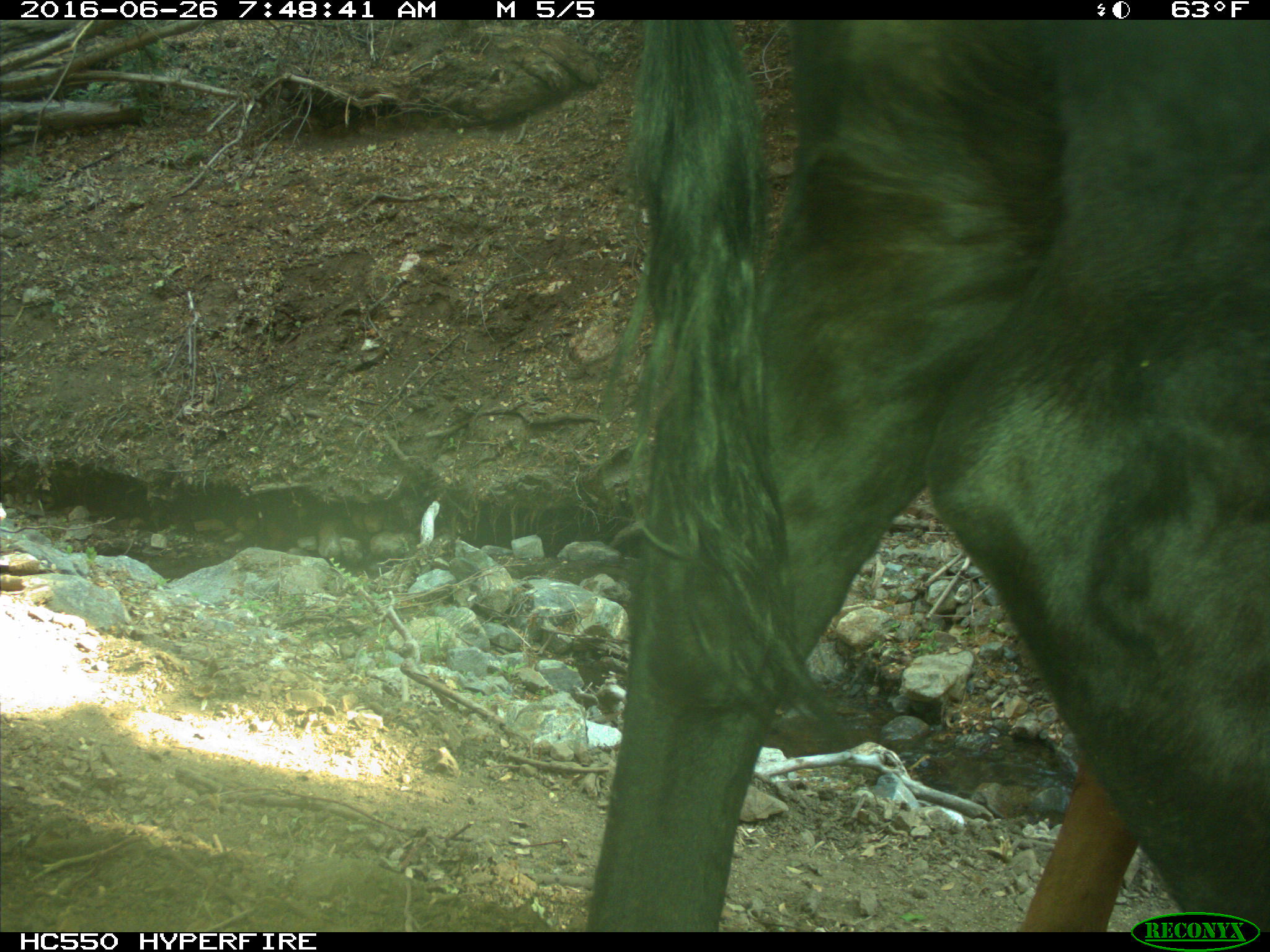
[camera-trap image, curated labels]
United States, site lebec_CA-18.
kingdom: Animalia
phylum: Chordata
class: Mammalia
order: Artiodactyla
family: Bovidae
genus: Bos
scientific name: Bos taurus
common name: domestic cow